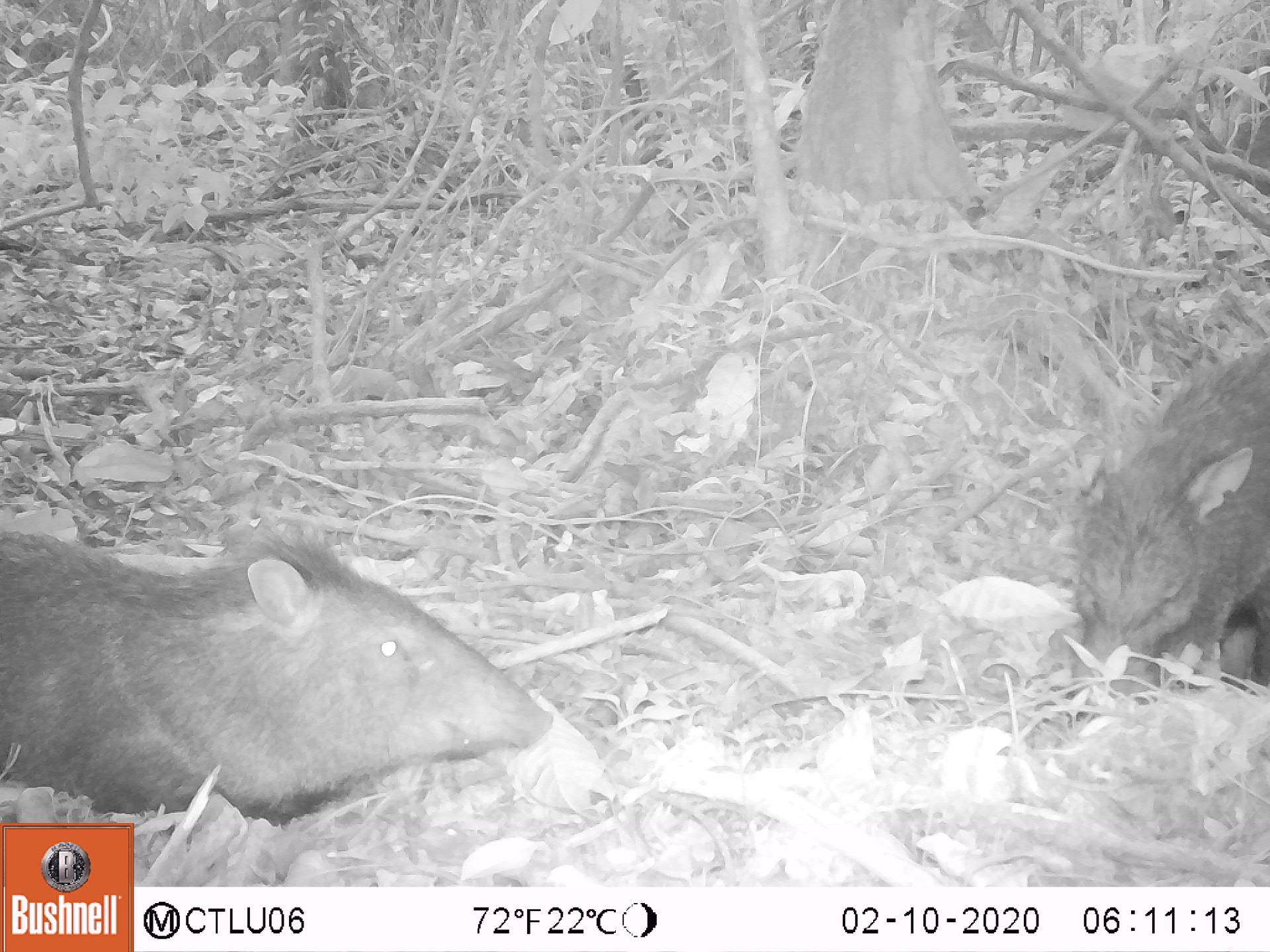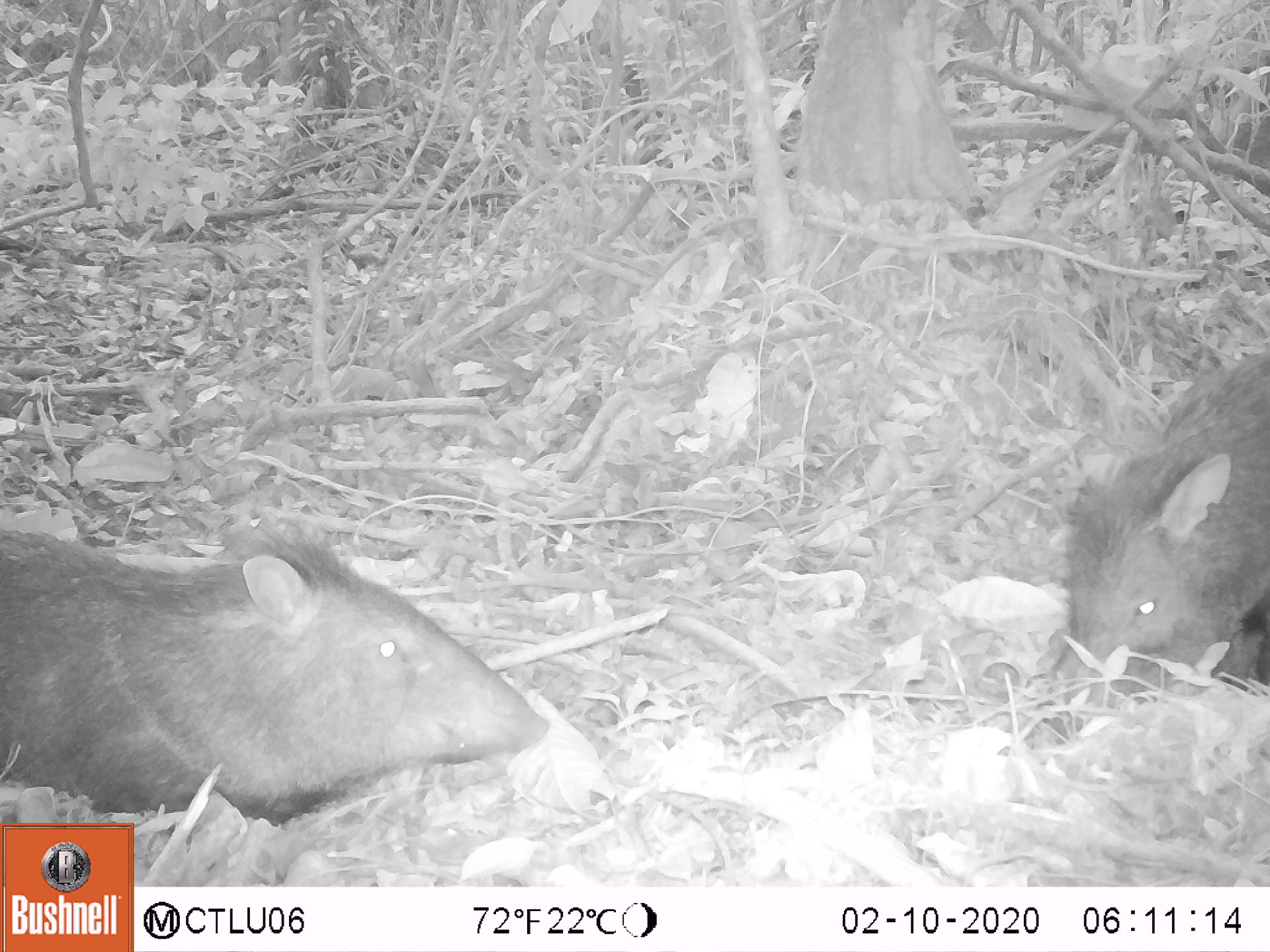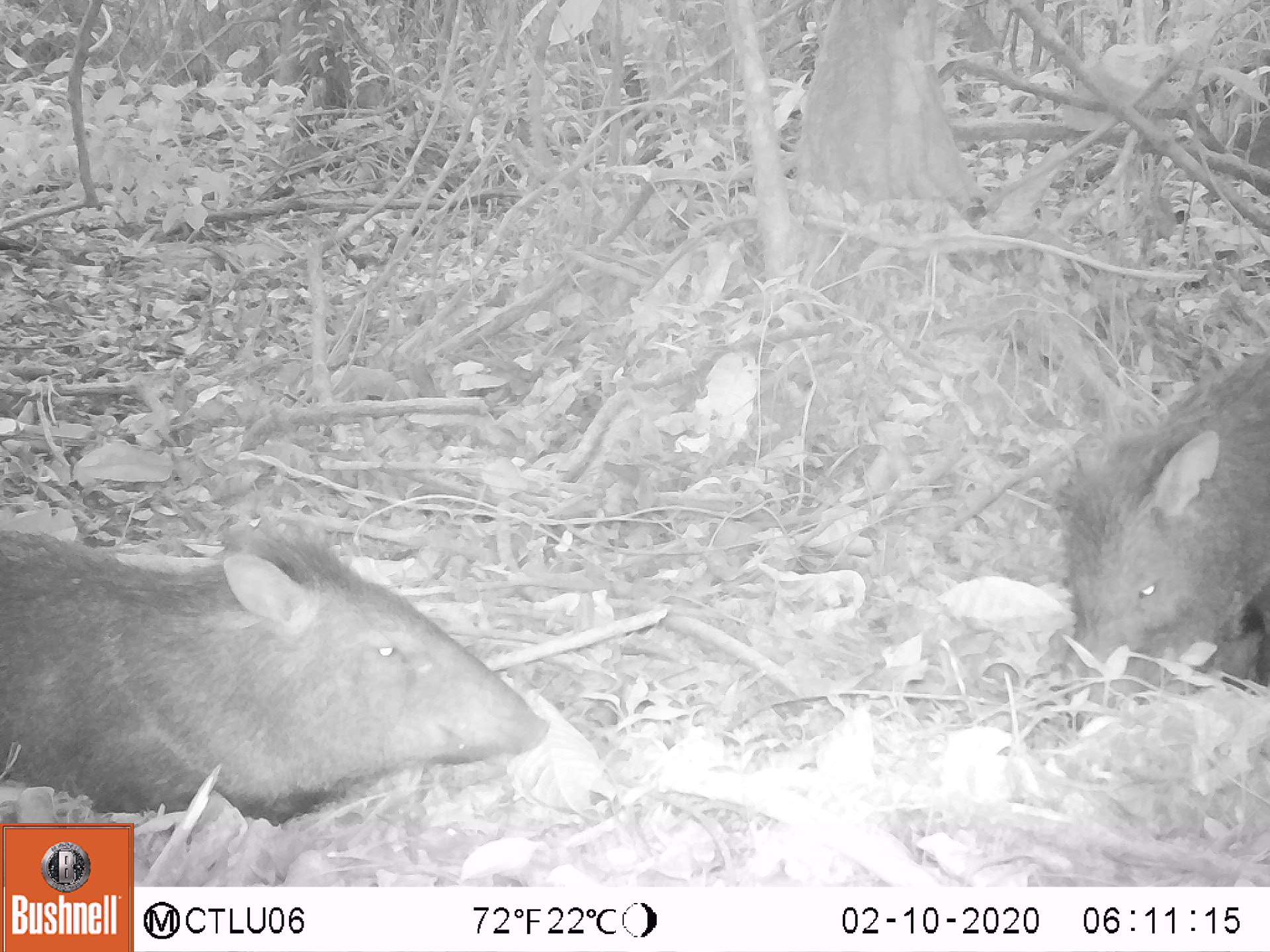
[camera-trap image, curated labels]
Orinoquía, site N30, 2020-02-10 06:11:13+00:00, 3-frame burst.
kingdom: Animalia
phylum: Chordata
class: Mammalia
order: Artiodactyla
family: Tayassuidae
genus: Pecari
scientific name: Pecari tajacu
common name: collared peccary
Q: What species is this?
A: Collared peccary (Pecari tajacu).